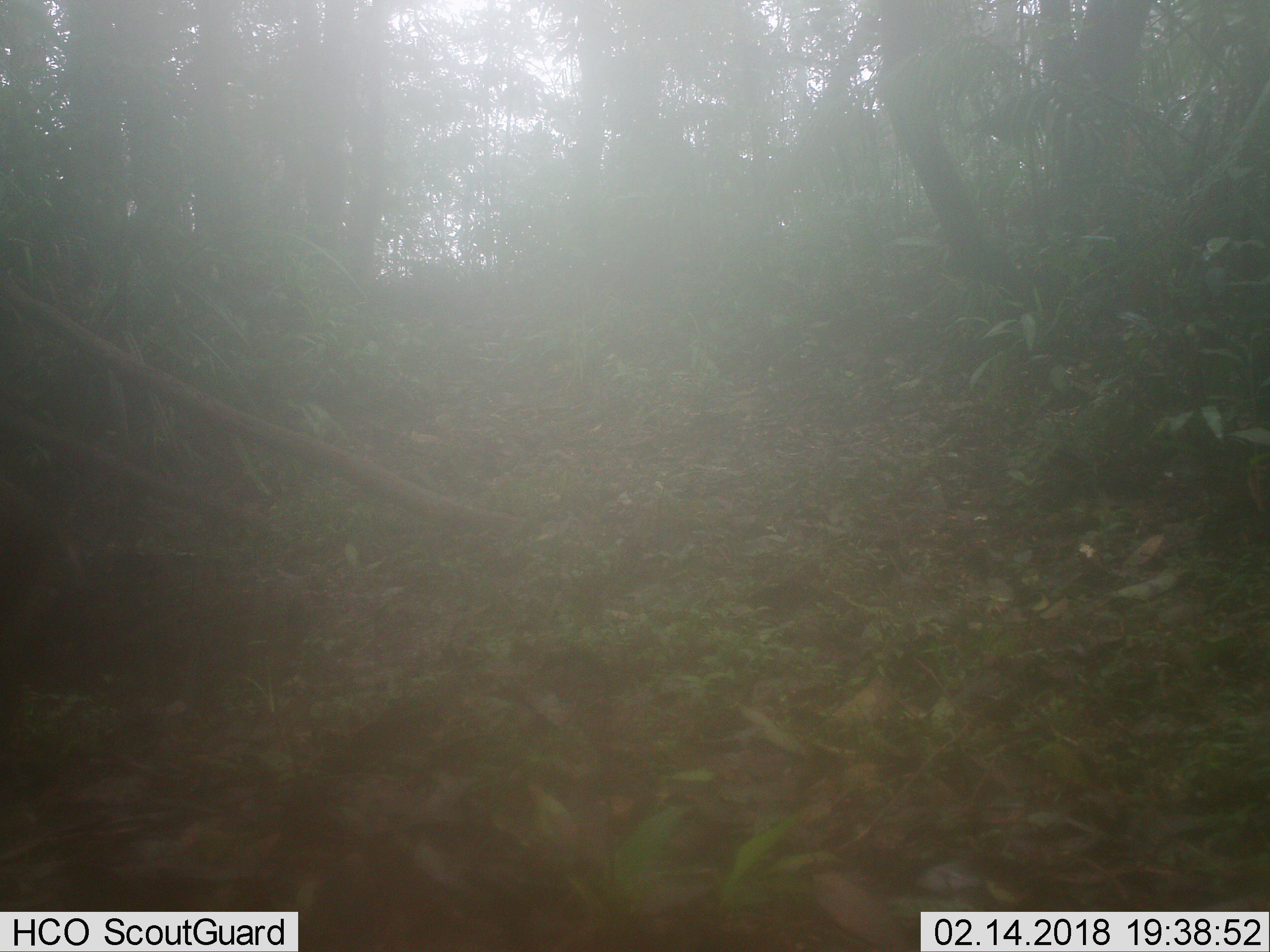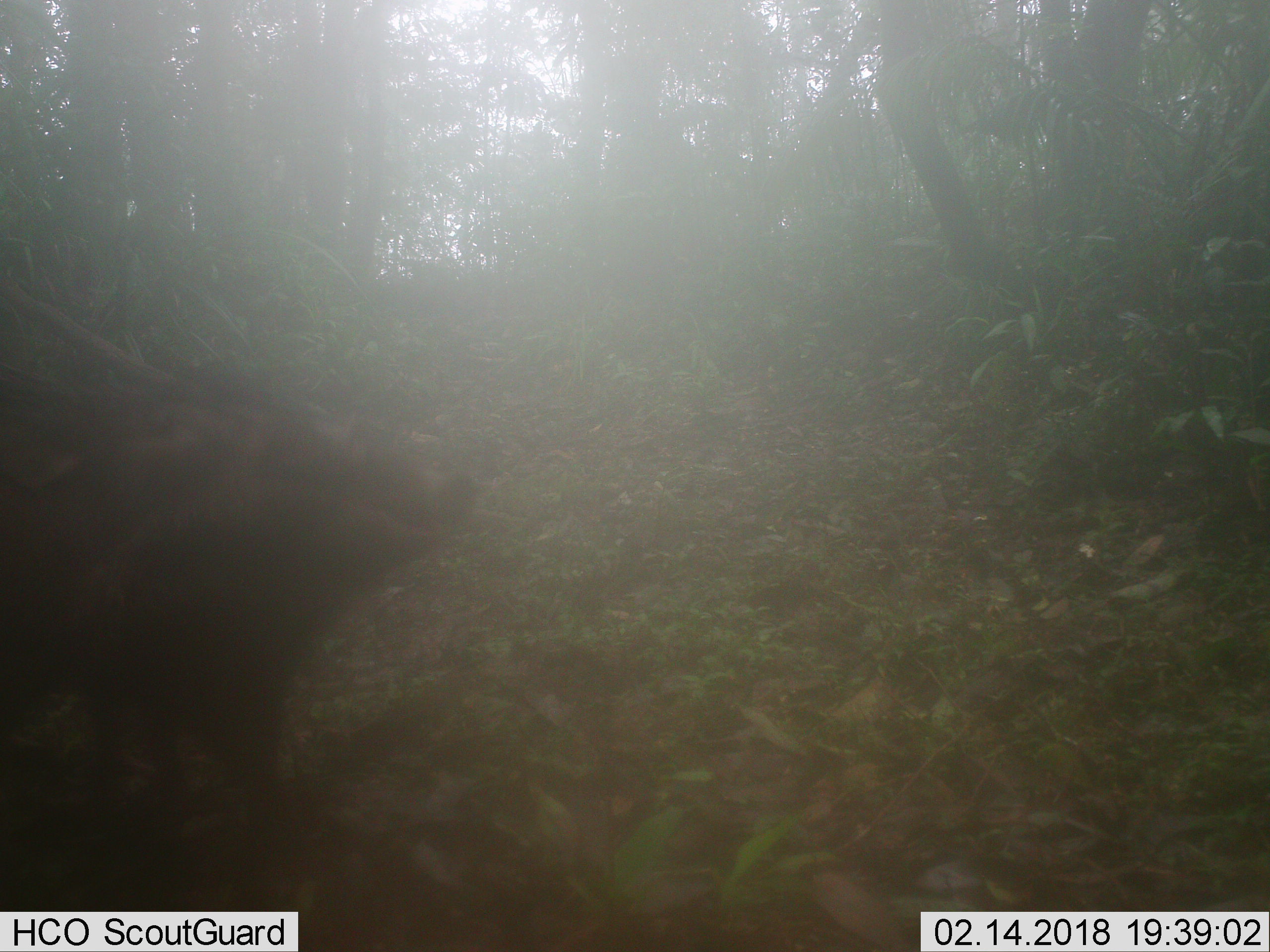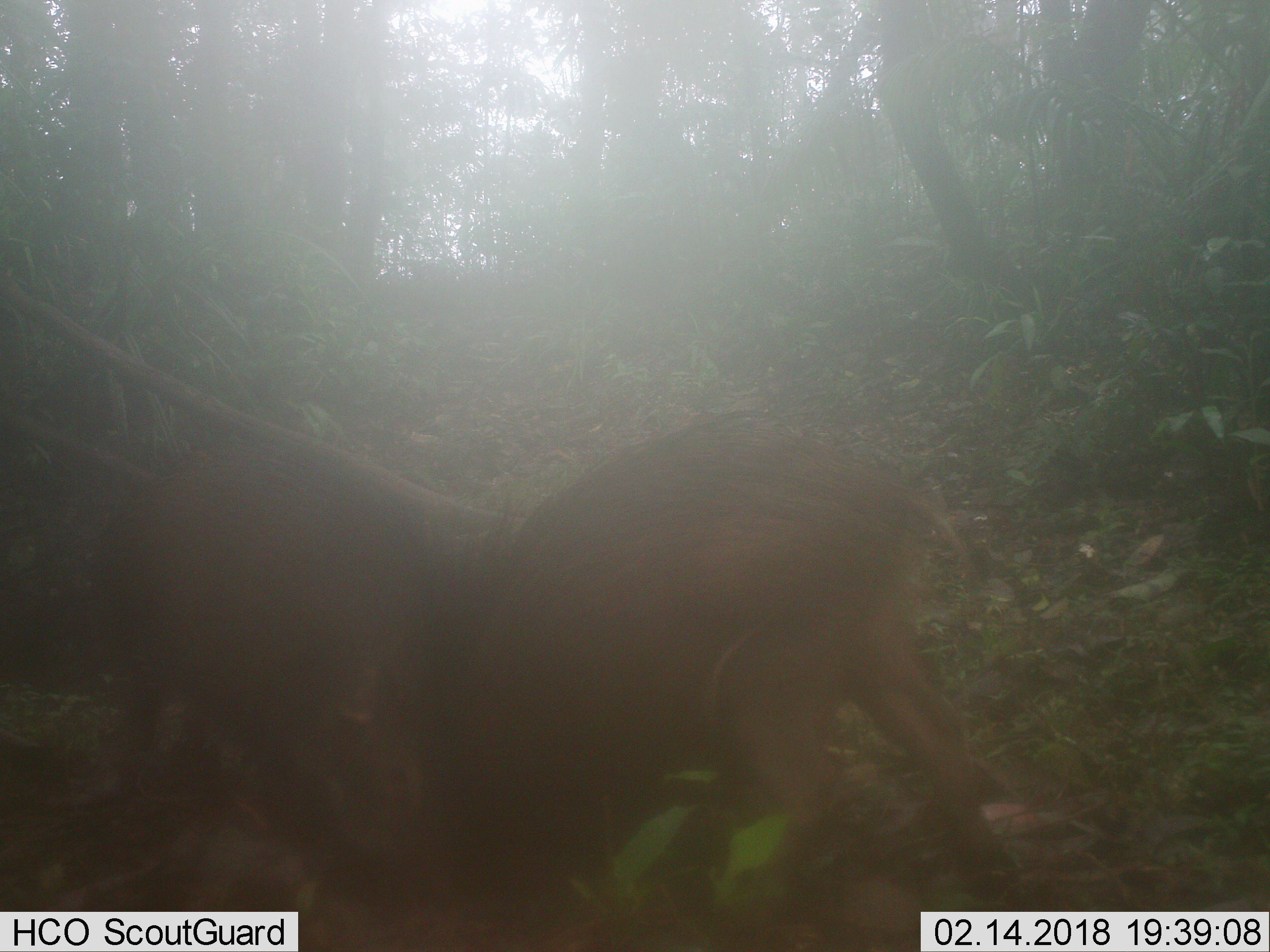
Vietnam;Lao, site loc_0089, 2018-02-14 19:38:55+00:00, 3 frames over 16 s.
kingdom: Animalia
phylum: Chordata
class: Mammalia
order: Artiodactyla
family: Suidae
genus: Sus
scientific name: Sus scrofa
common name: eurasian wild pig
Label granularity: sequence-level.